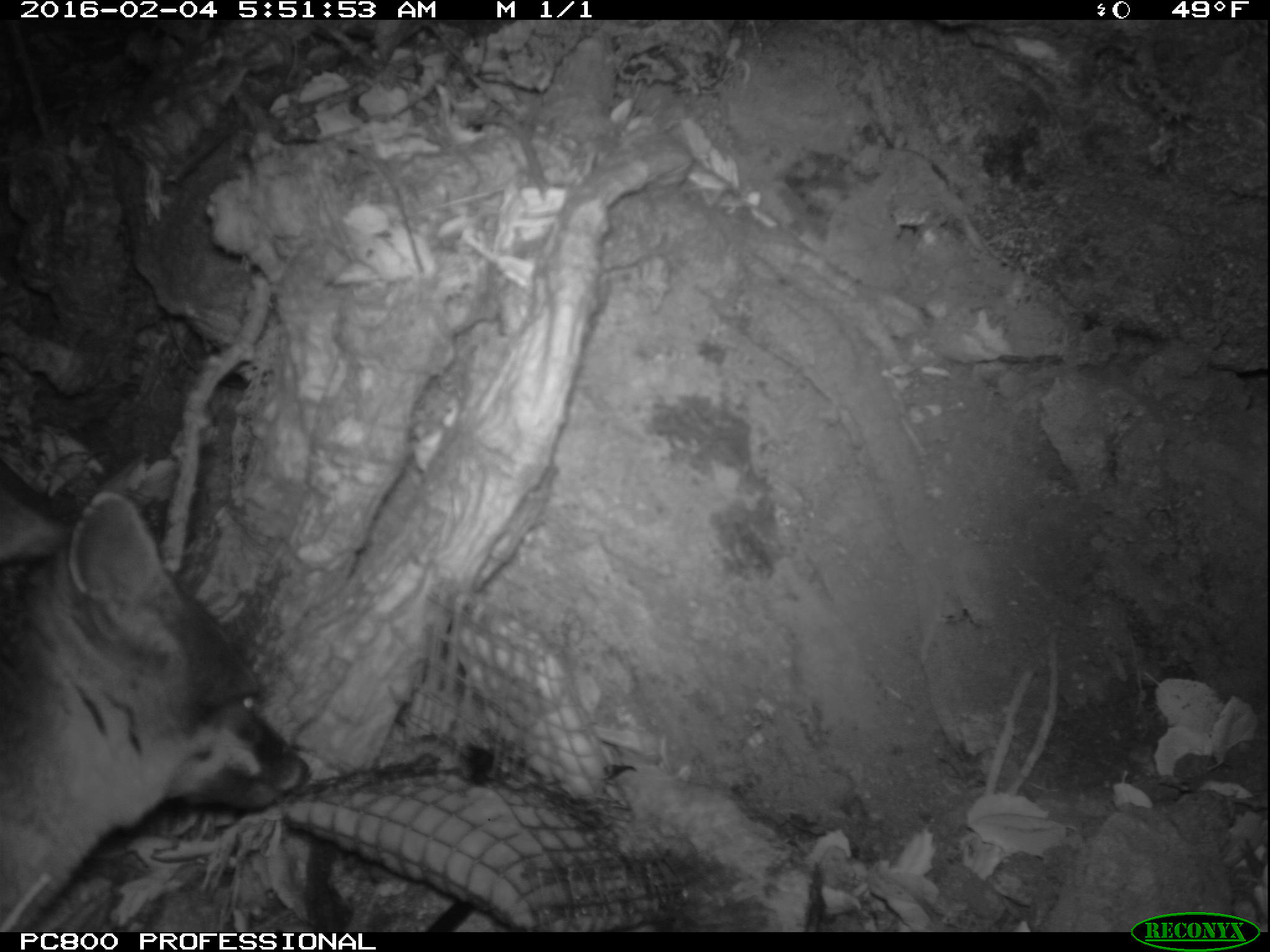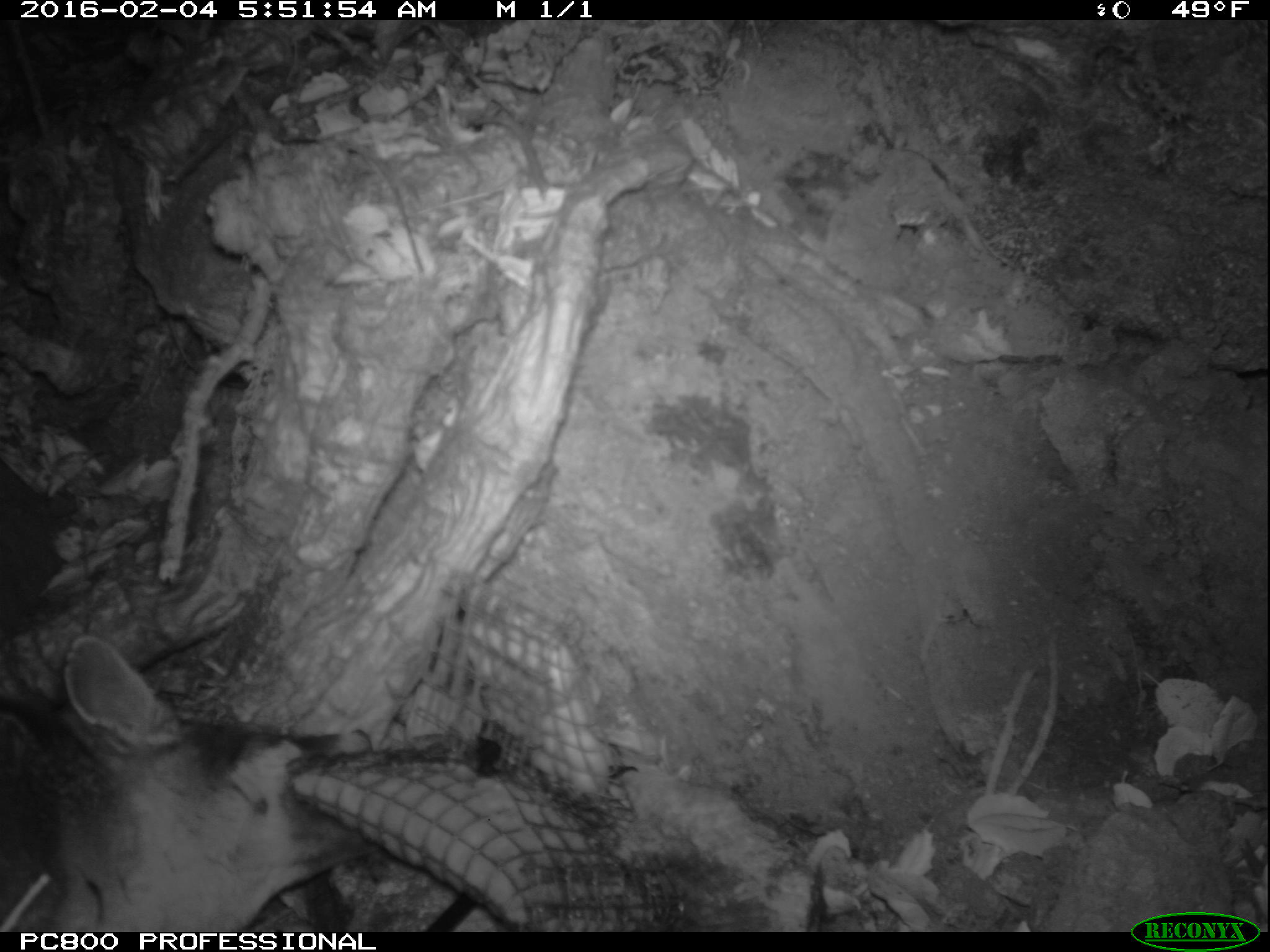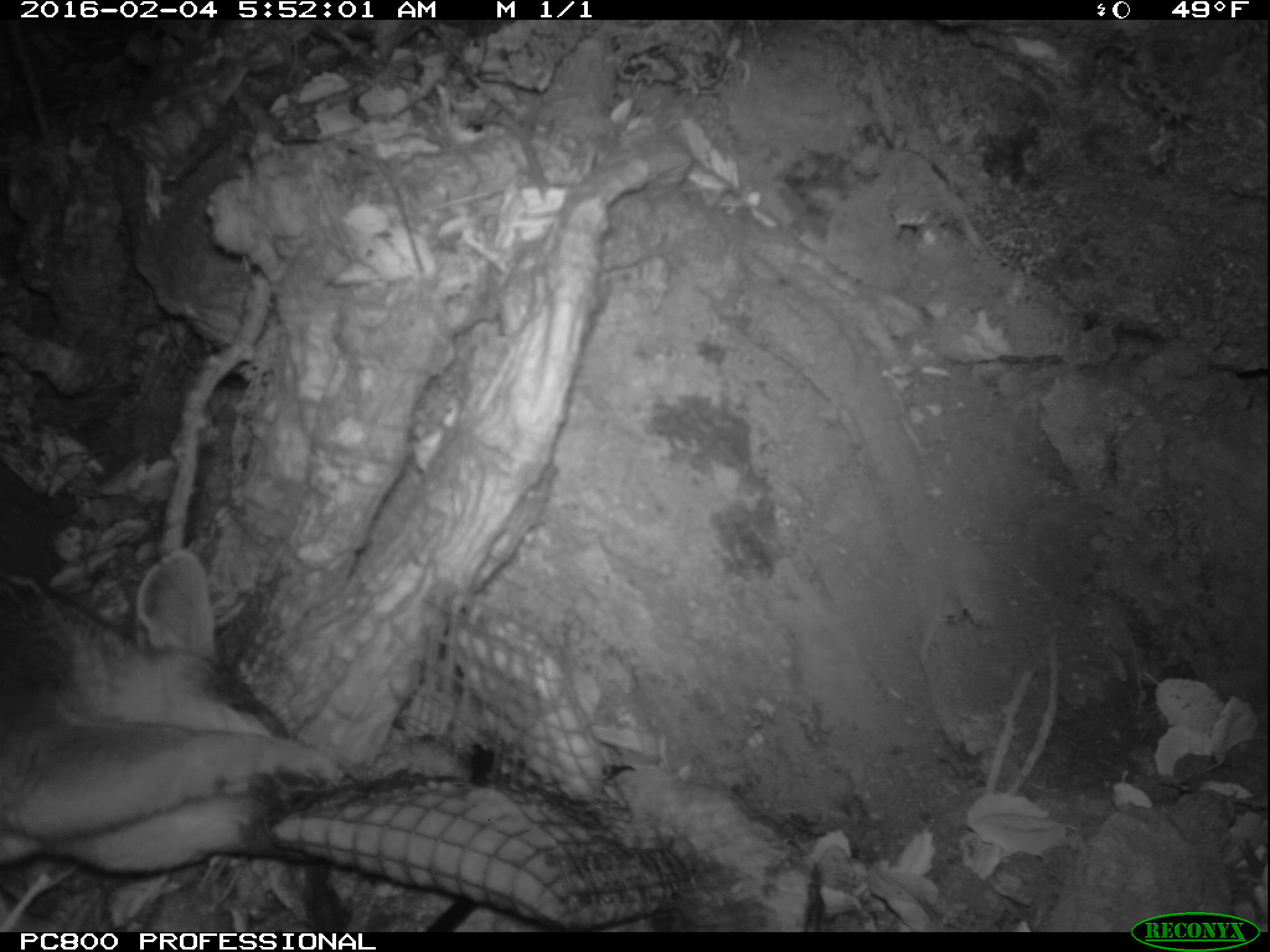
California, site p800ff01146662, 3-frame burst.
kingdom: Animalia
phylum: Chordata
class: Mammalia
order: Carnivora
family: Canidae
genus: Urocyon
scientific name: Urocyon littoralis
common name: island fox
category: fox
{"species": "fox (island fox) (Urocyon littoralis)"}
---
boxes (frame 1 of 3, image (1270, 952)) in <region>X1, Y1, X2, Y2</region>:
fox: <region>0, 488, 310, 932</region>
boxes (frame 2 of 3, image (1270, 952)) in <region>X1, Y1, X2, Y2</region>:
fox: <region>0, 631, 381, 932</region>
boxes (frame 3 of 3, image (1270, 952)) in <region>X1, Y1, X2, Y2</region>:
fox: <region>0, 545, 353, 873</region>